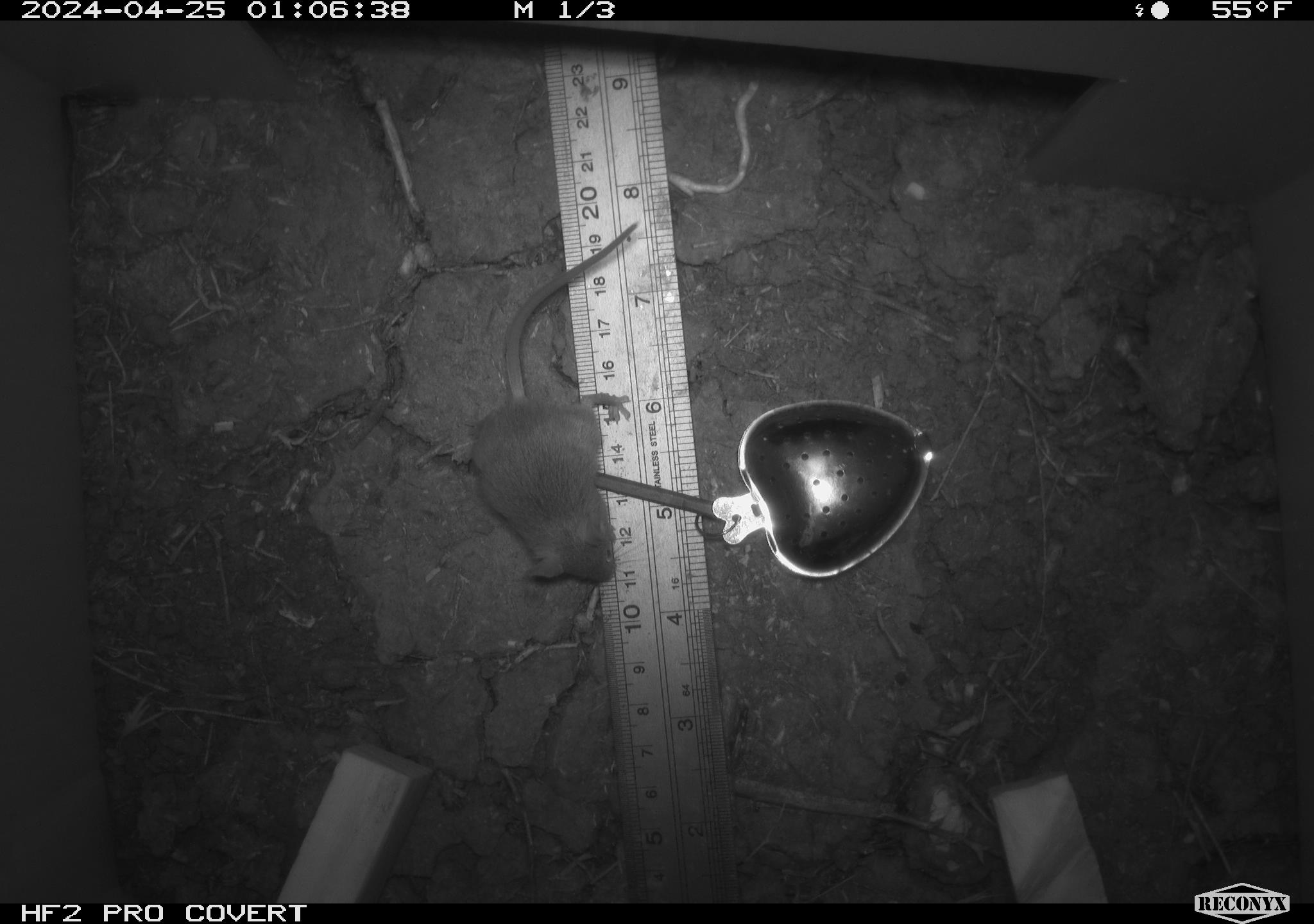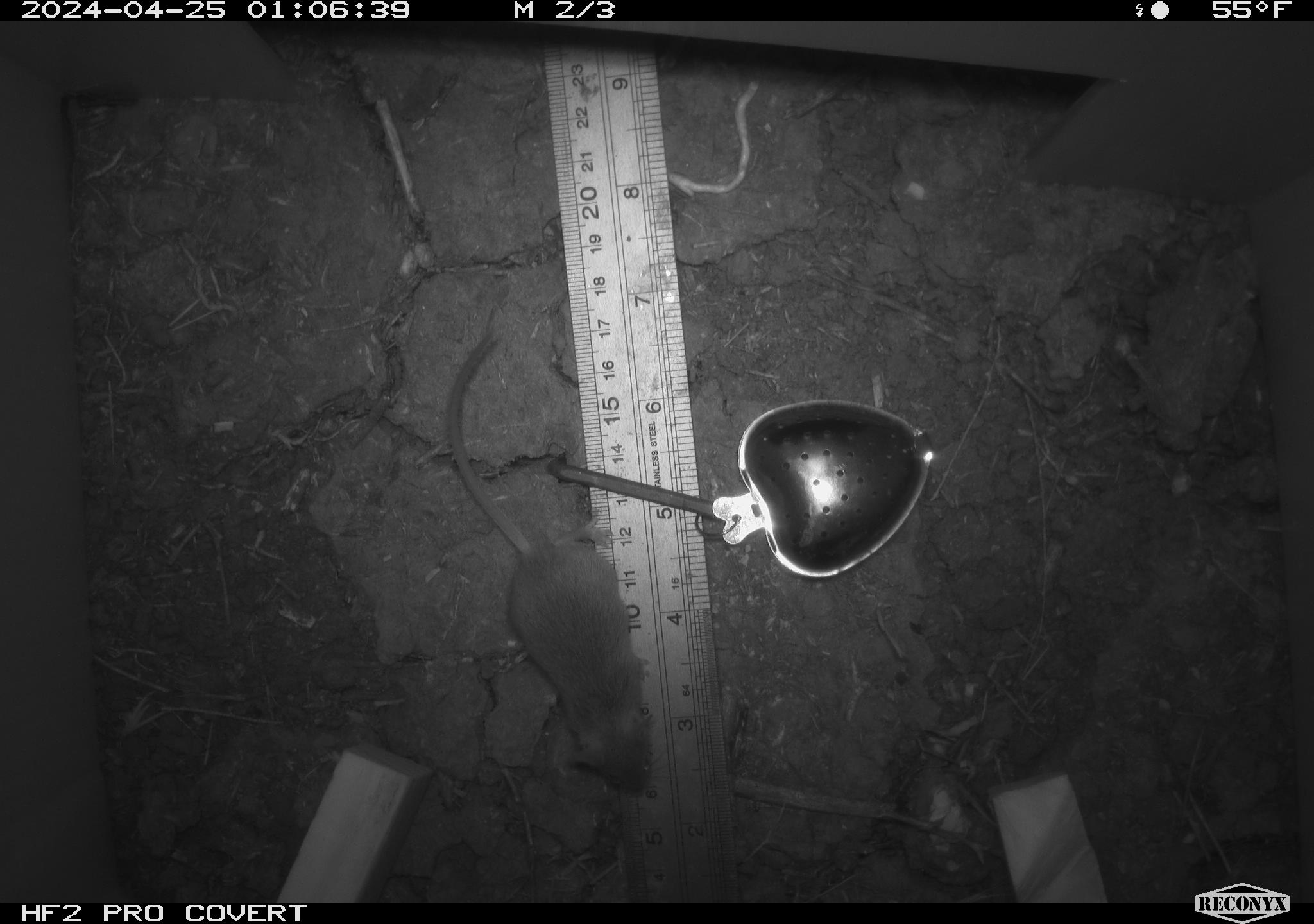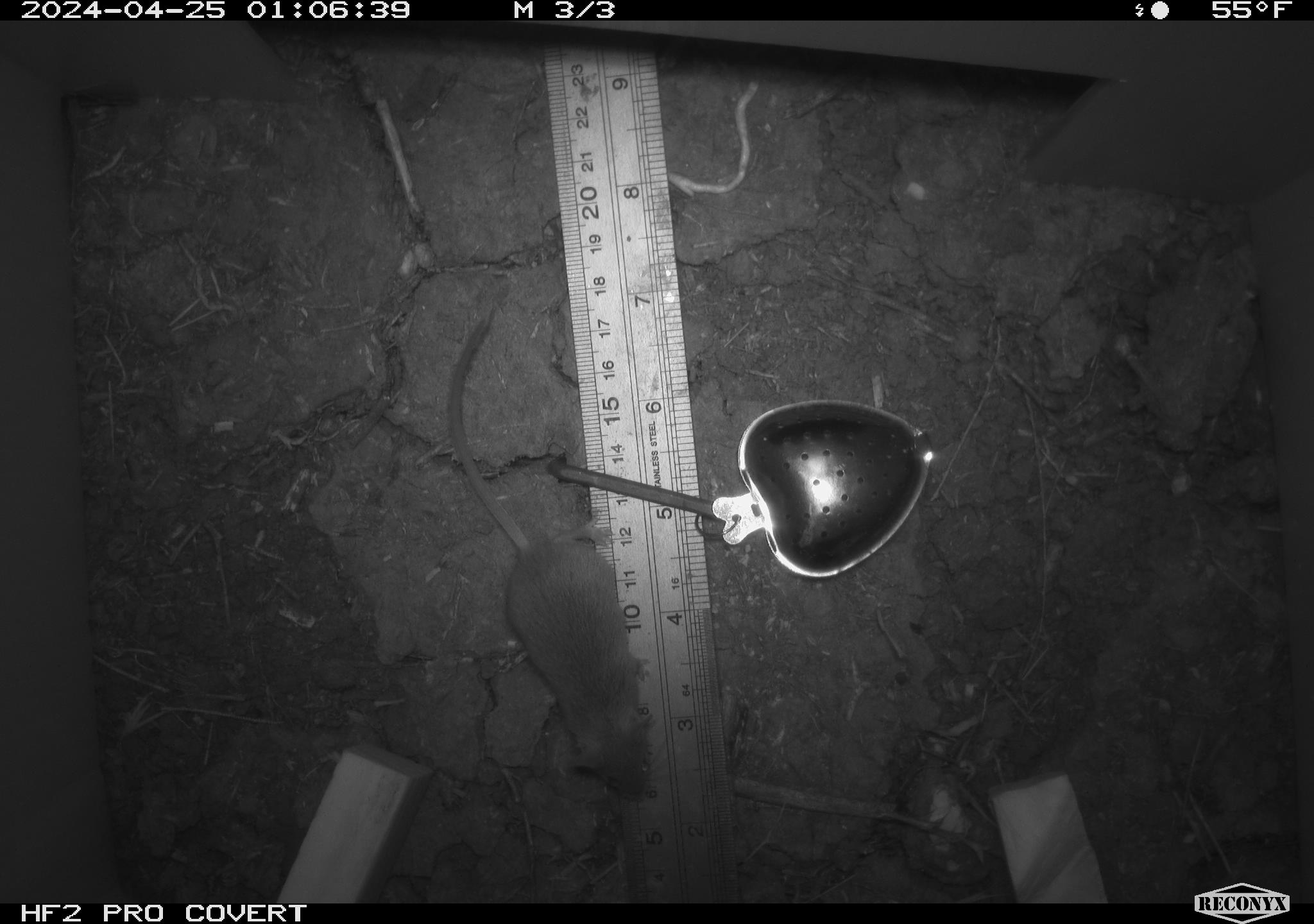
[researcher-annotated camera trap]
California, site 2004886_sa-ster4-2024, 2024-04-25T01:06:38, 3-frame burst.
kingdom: Animalia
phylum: Chordata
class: Mammalia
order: Rodentia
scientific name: Rodentia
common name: mouse species